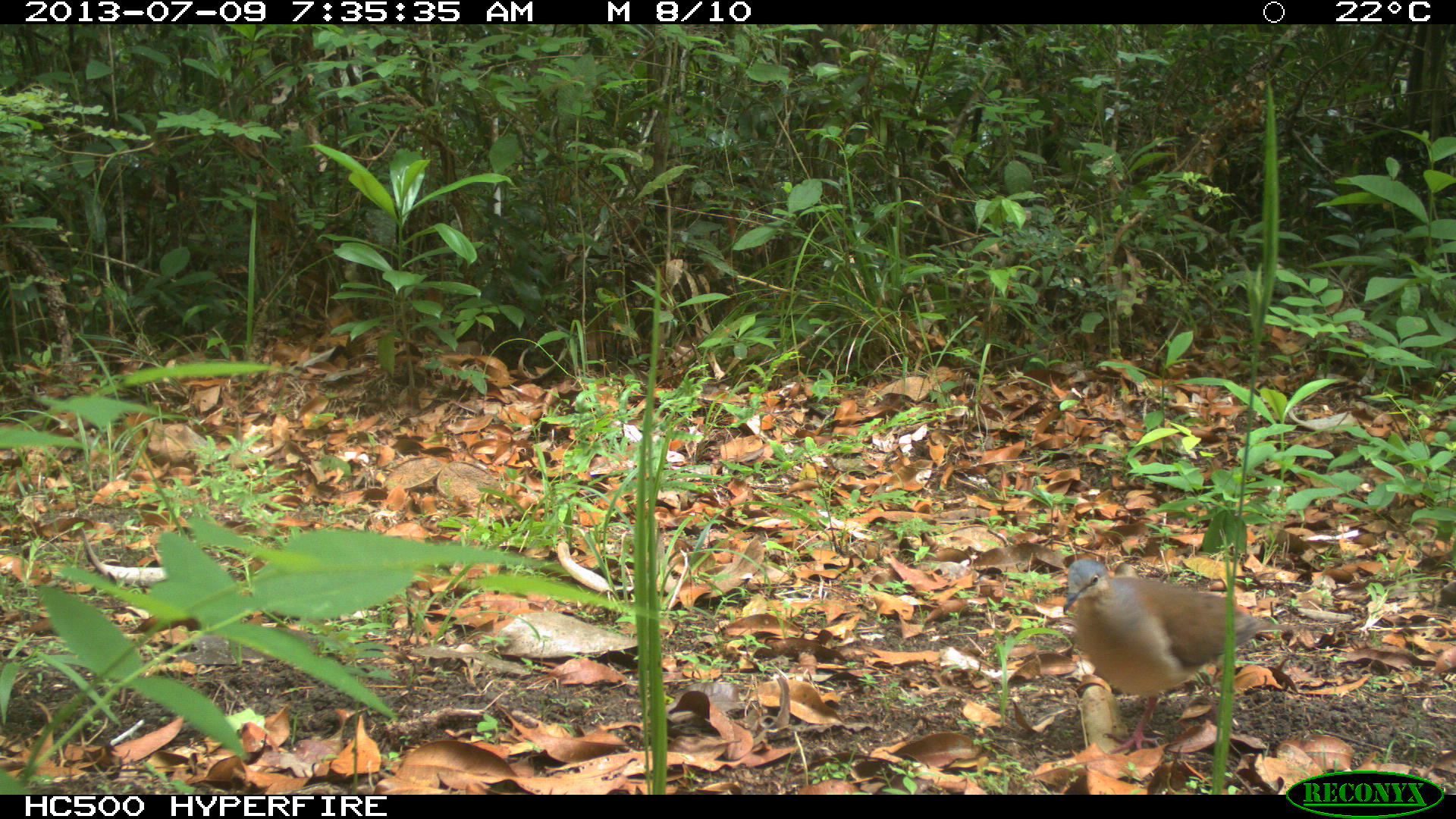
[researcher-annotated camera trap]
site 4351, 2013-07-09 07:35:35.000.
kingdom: Animalia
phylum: Chordata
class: Aves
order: Columbiformes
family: Columbidae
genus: Leptotila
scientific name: Leptotila plumbeiceps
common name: gray-headed dove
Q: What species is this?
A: Leptotila plumbeiceps (gray-headed dove).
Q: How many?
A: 1.